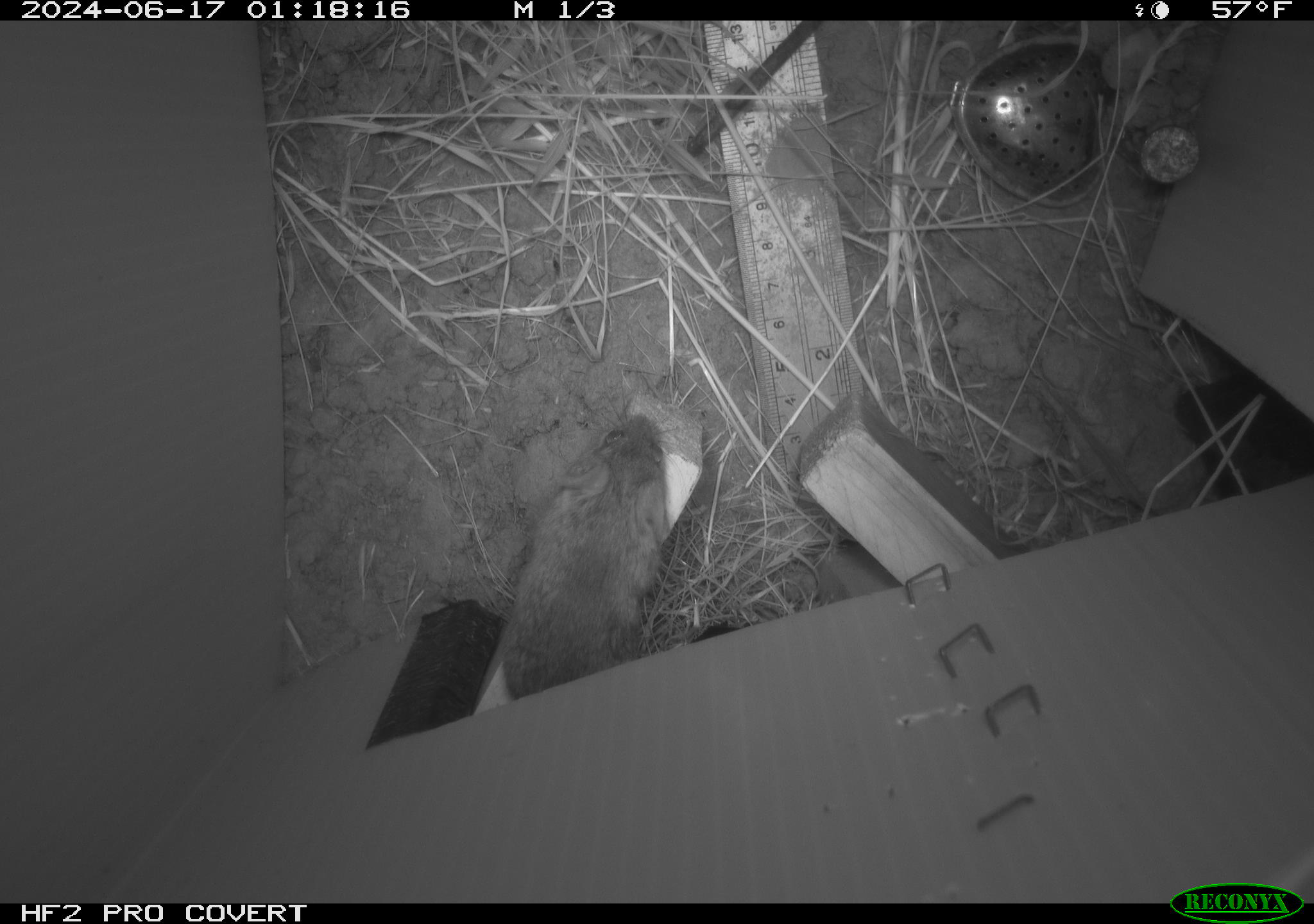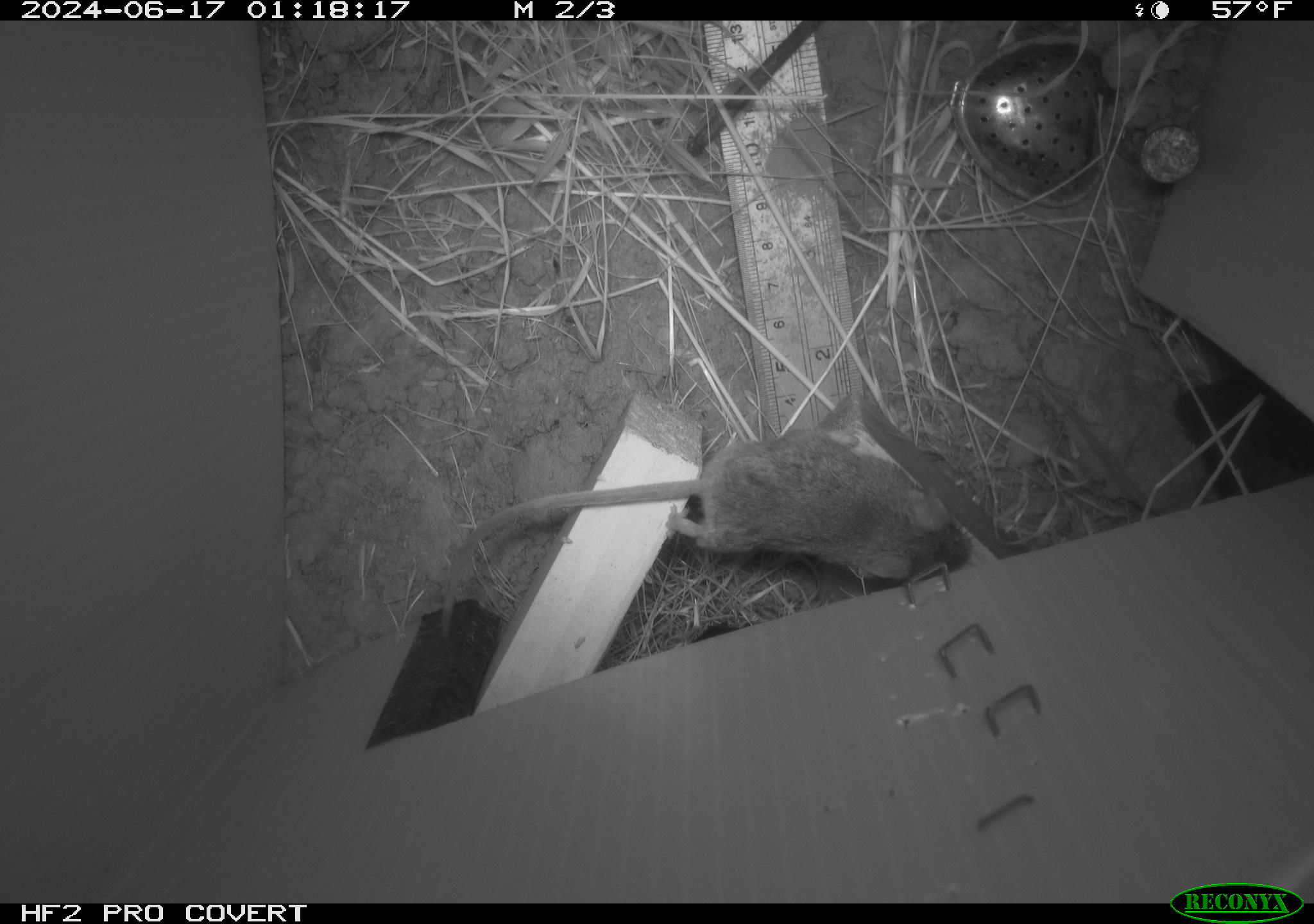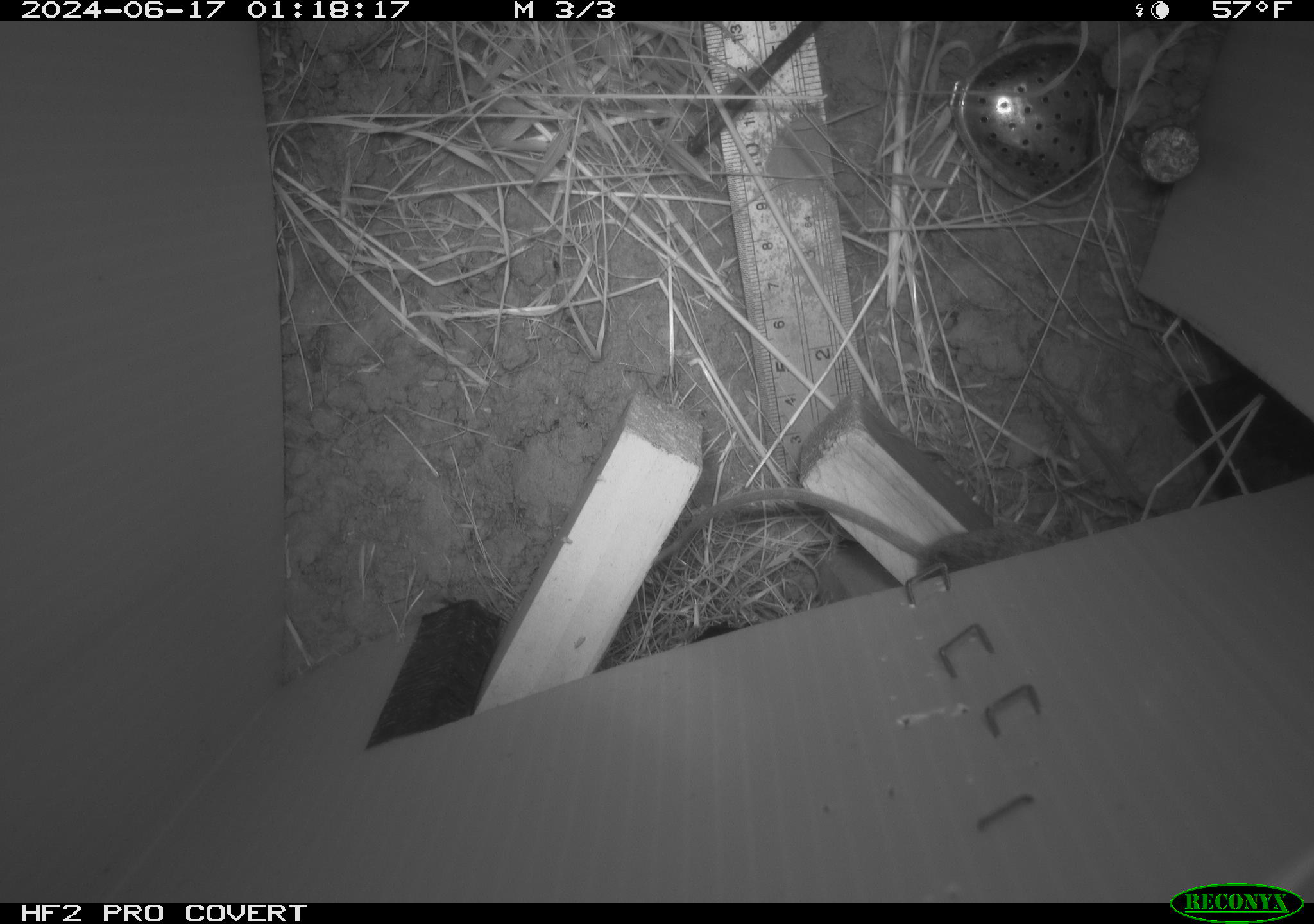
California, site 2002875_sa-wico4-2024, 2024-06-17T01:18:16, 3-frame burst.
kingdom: Animalia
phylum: Chordata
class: Mammalia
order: Rodentia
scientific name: Rodentia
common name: rodent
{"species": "rodent (Rodentia)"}